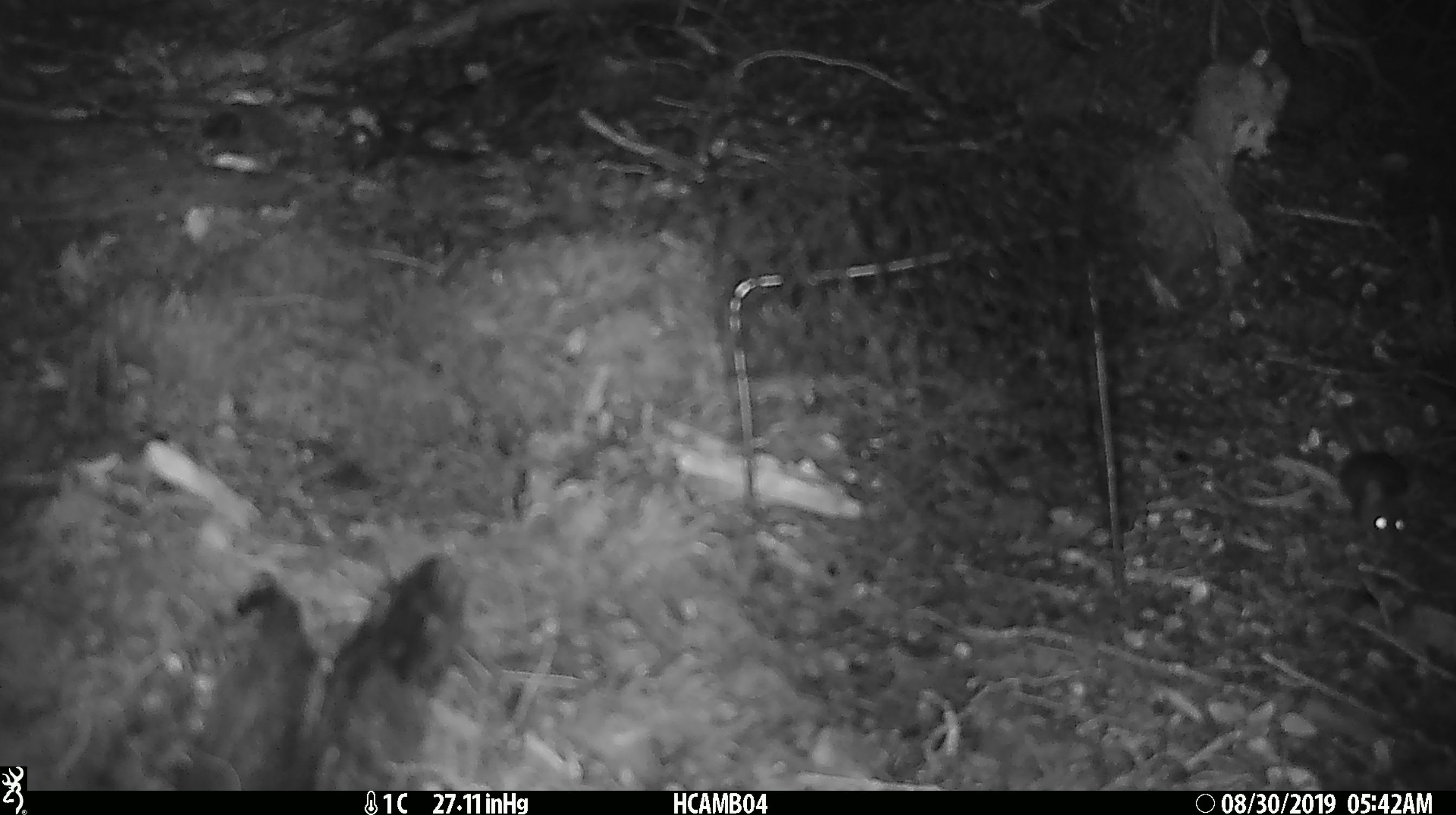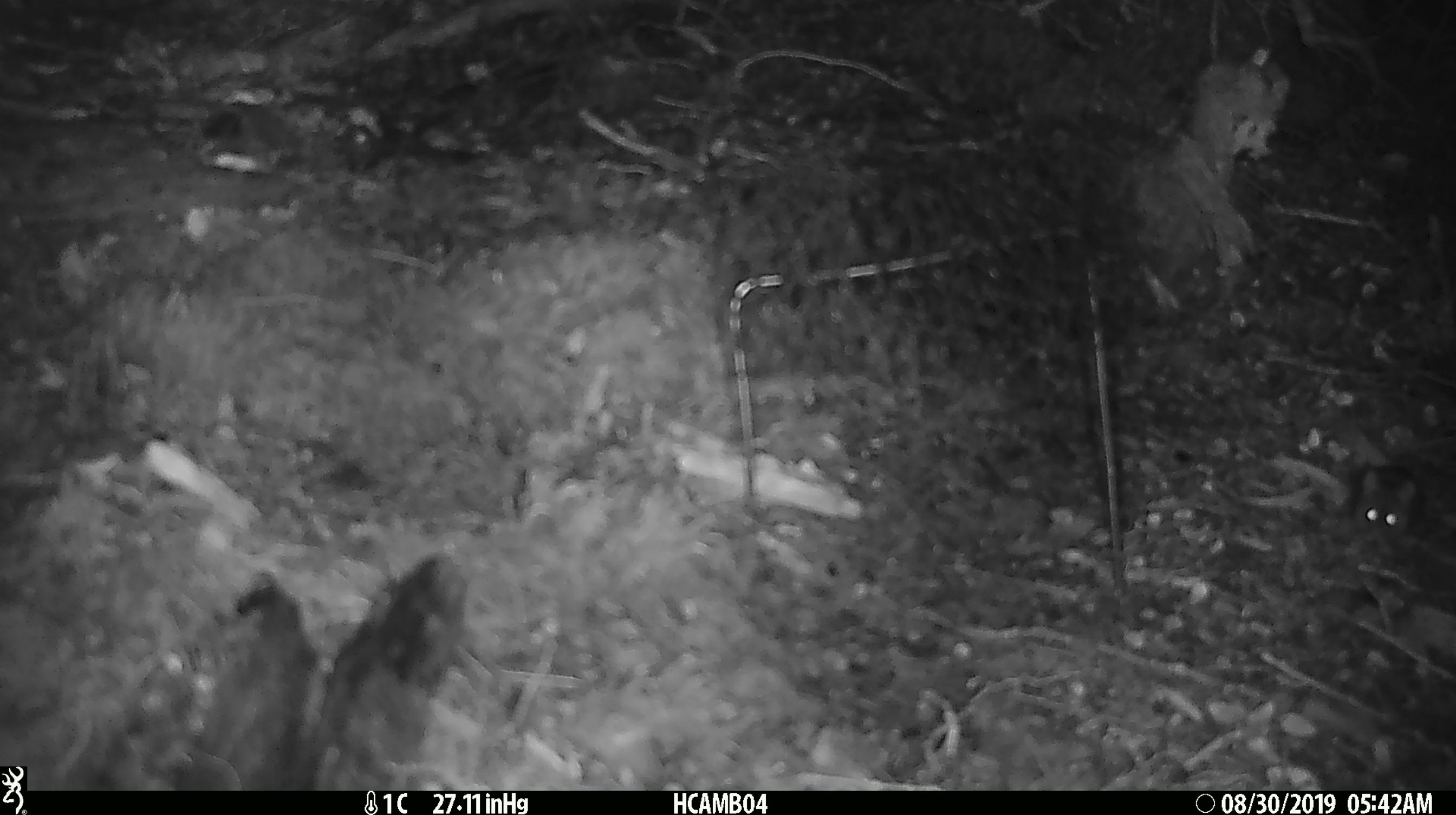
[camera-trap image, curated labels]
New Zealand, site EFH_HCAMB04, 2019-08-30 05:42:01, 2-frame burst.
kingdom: Animalia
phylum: Chordata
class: Mammalia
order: Rodentia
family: Muridae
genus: Mus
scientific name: Mus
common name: mouse